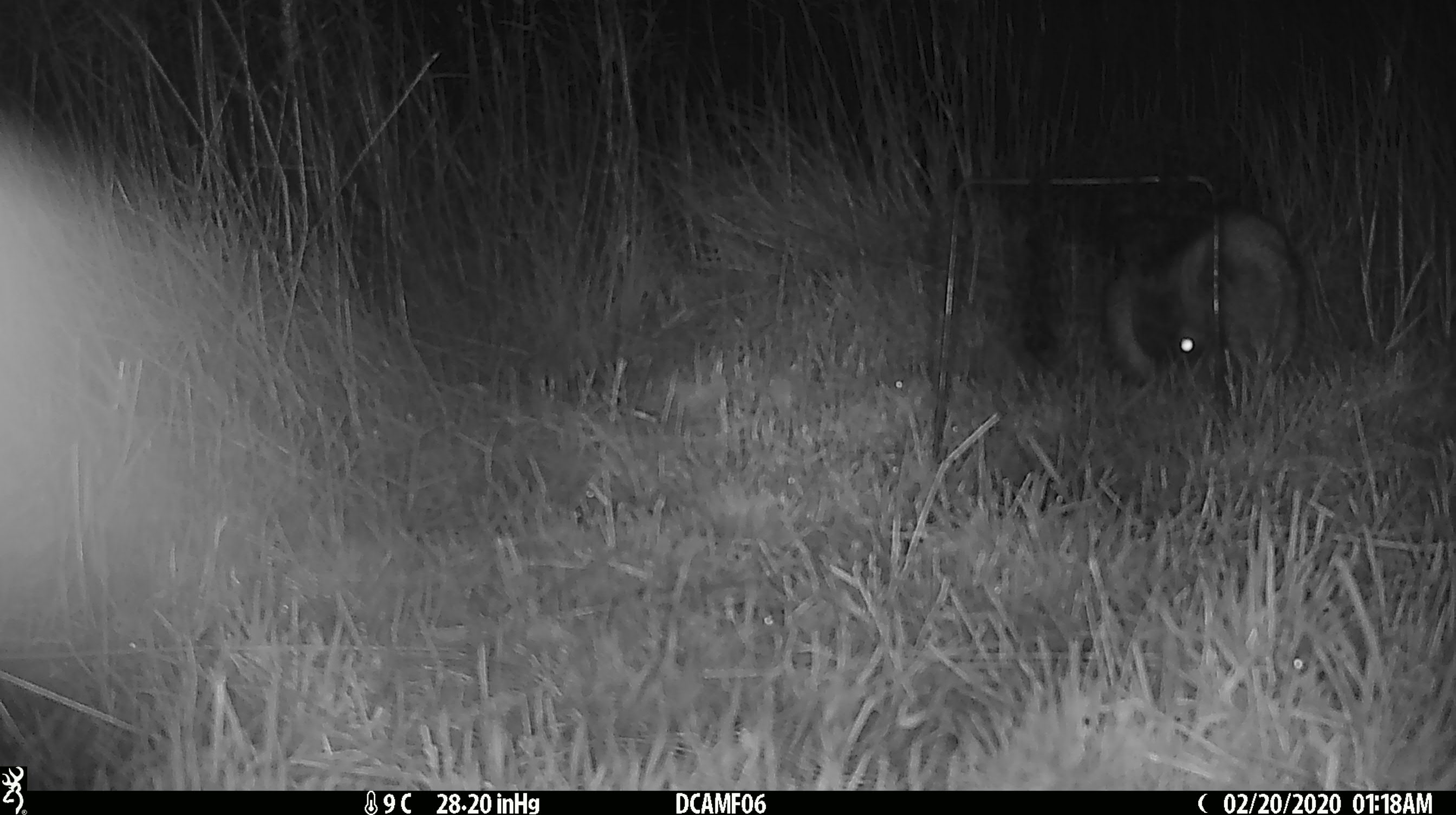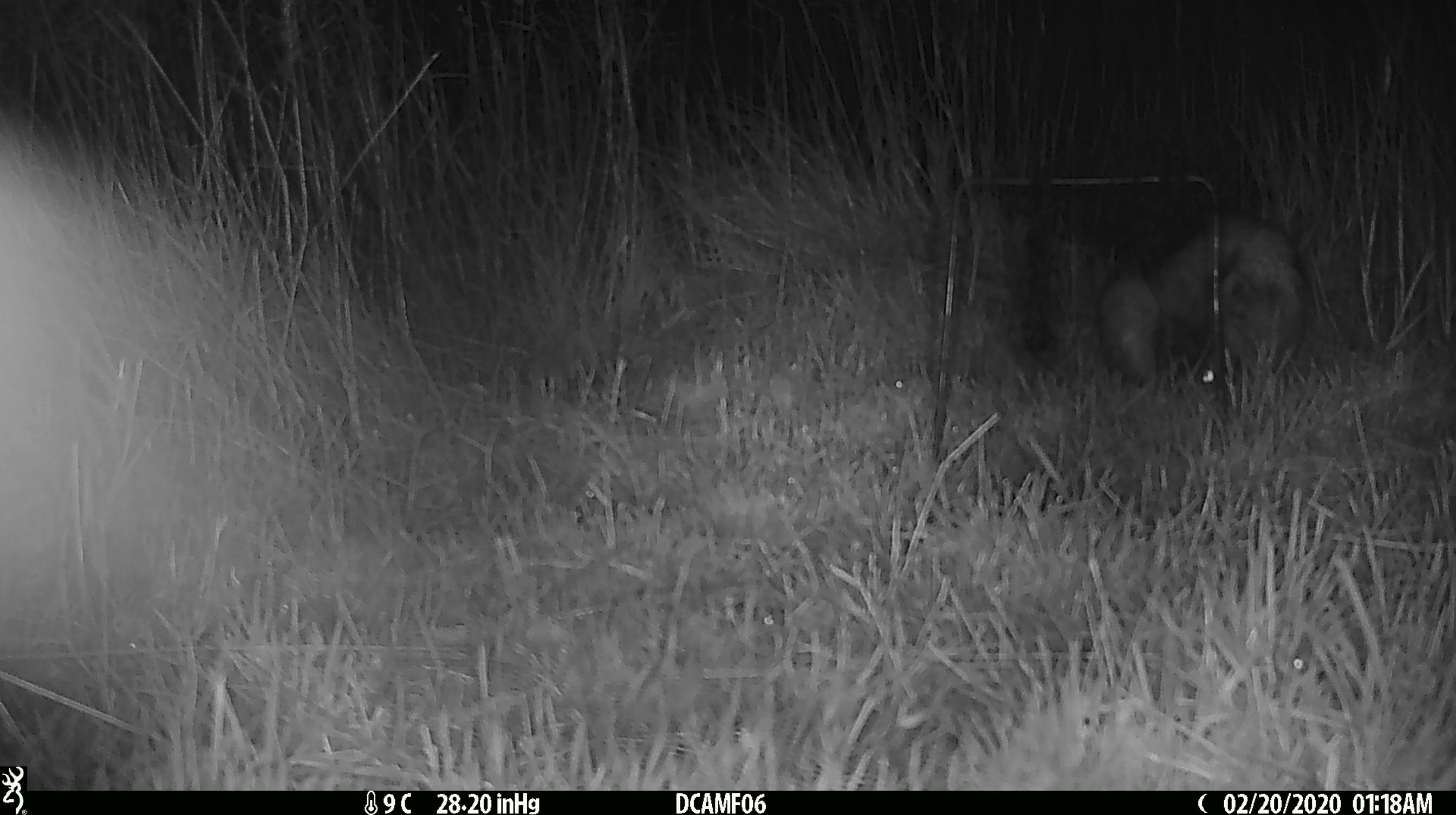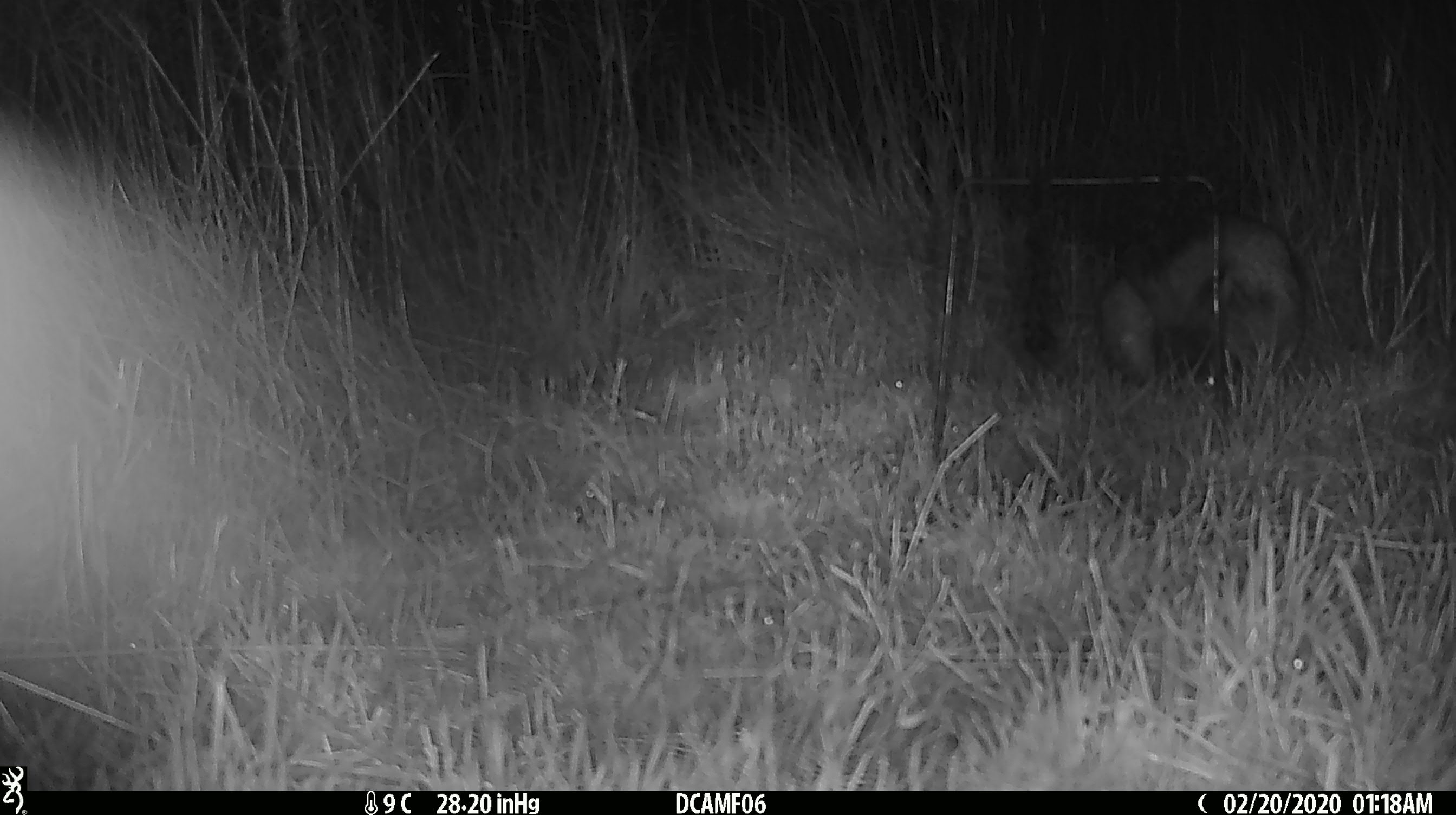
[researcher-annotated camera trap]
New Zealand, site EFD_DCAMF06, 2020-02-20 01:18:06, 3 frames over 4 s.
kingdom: Animalia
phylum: Chordata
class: Mammalia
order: Lagomorpha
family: Leporidae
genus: Oryctolagus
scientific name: Oryctolagus cuniculus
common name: european rabbit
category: rabbit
Rabbit (european rabbit) (Oryctolagus cuniculus).